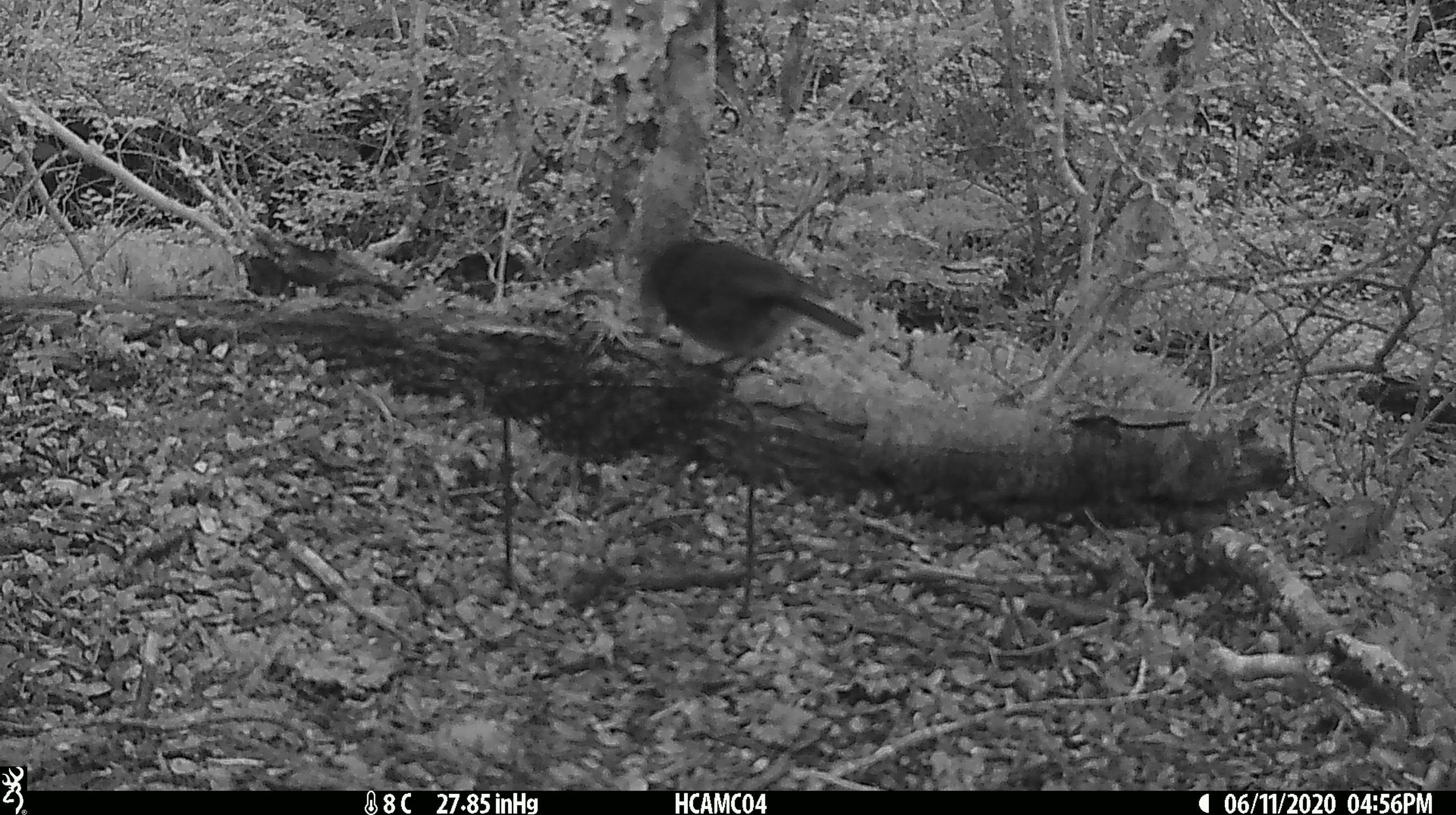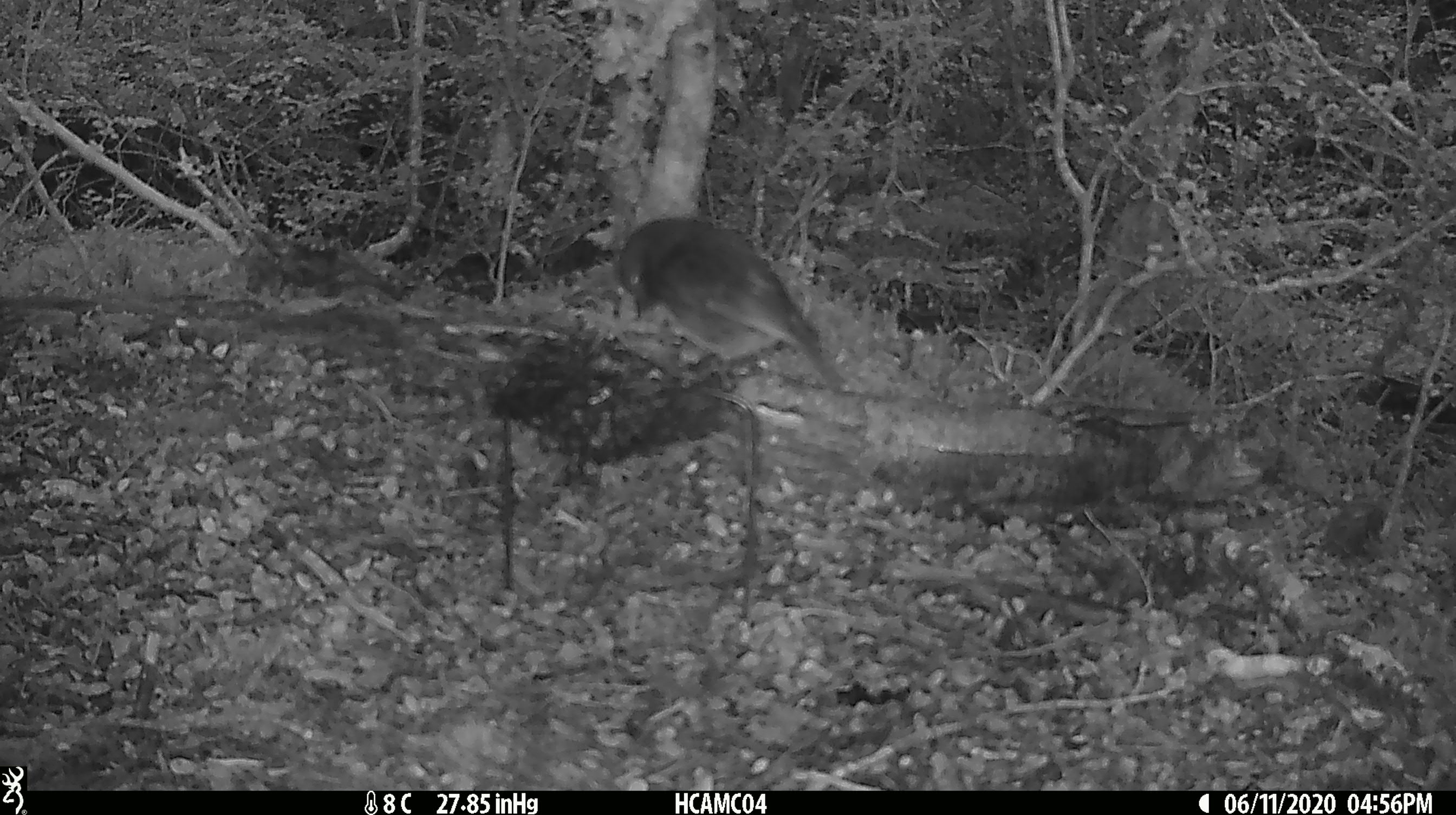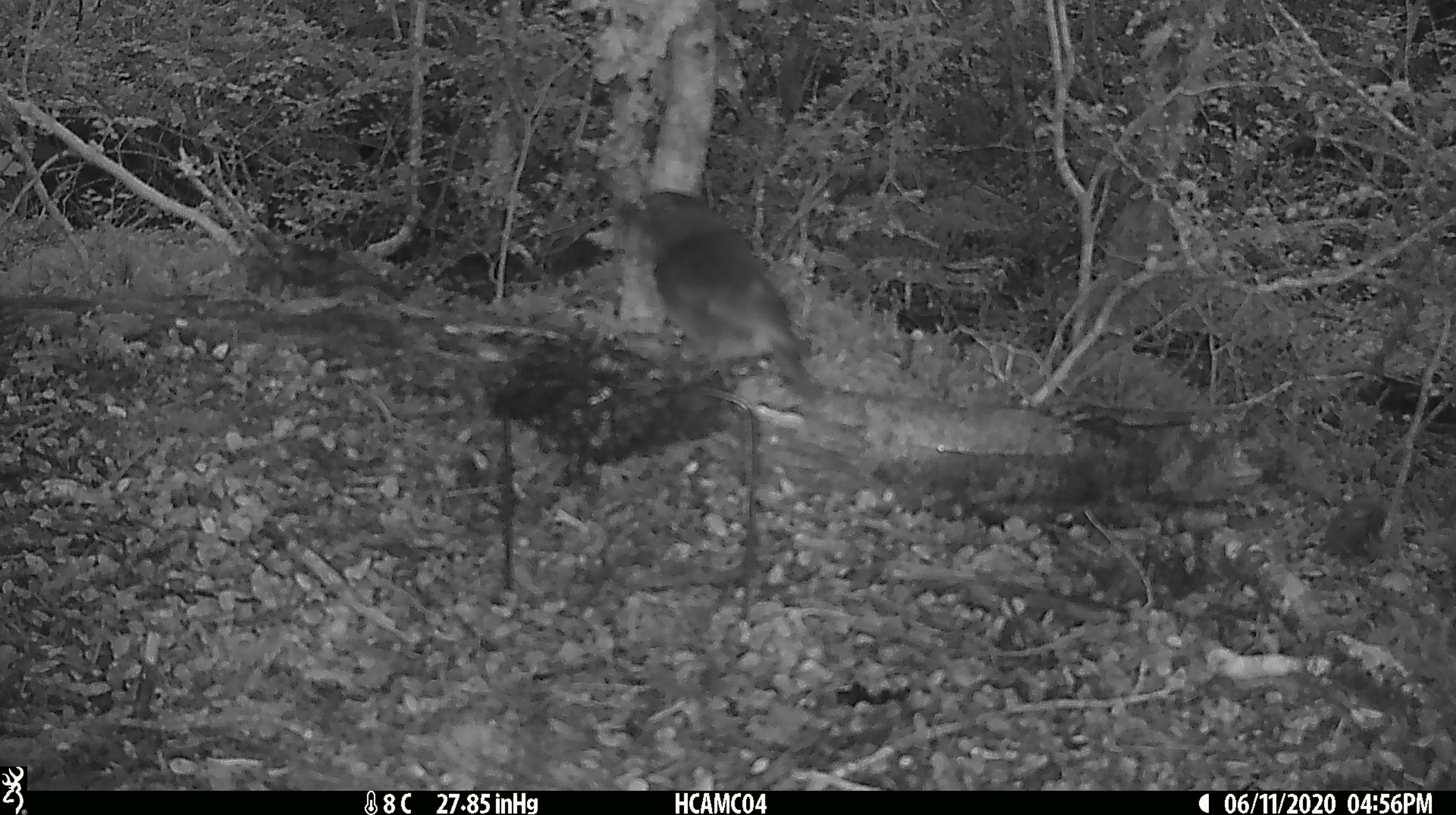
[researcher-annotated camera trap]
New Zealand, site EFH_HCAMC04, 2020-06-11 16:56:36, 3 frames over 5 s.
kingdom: Animalia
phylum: Chordata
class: Aves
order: Passeriformes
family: Petroicidae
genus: Petroica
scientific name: Petroica australis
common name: new zealand robin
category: robin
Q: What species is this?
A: Robin (new zealand robin) (Petroica australis).